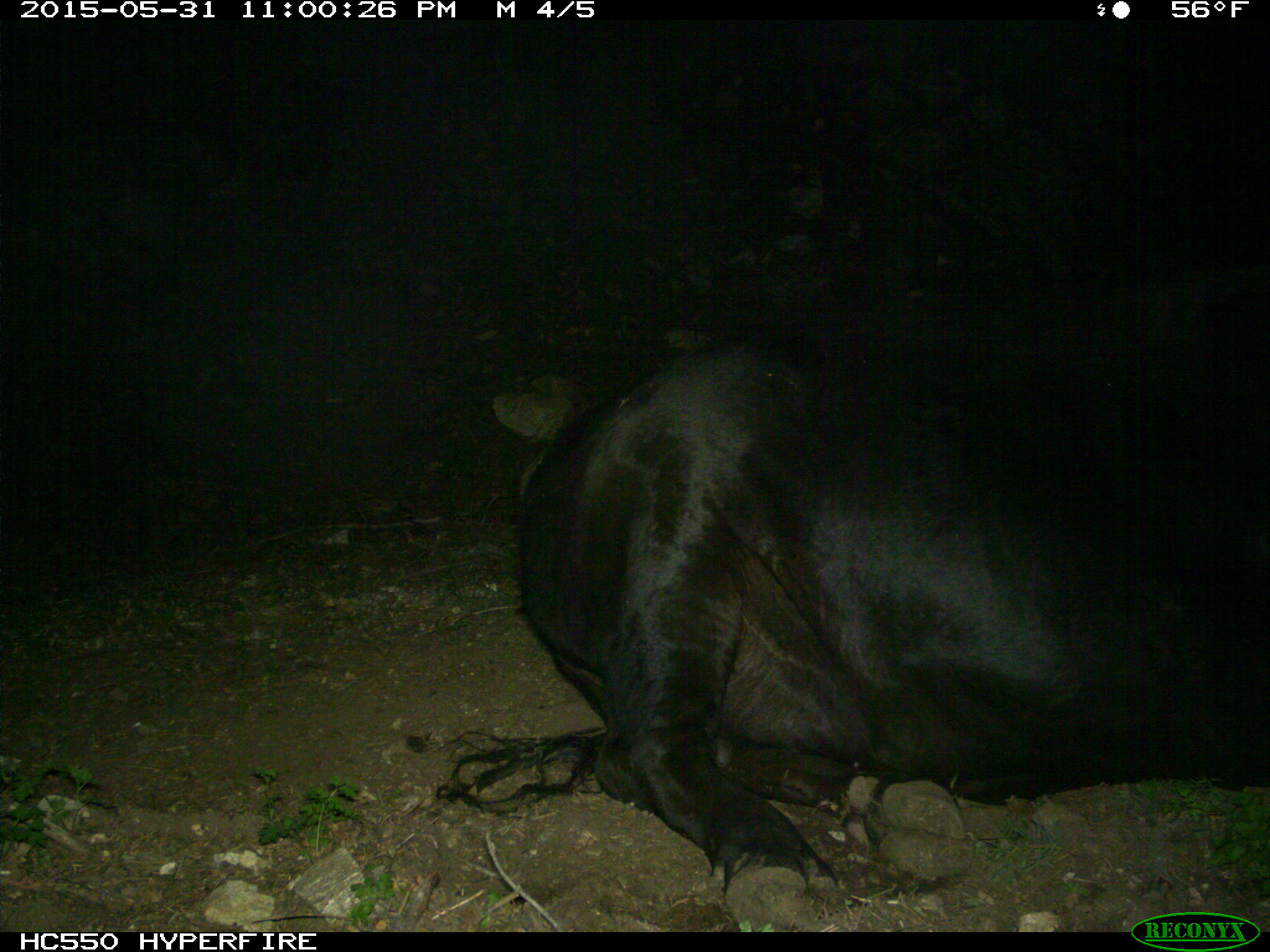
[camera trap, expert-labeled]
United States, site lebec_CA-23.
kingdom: Animalia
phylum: Chordata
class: Mammalia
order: Artiodactyla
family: Bovidae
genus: Bos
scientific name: Bos taurus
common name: domestic cow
Bos taurus (domestic cow).